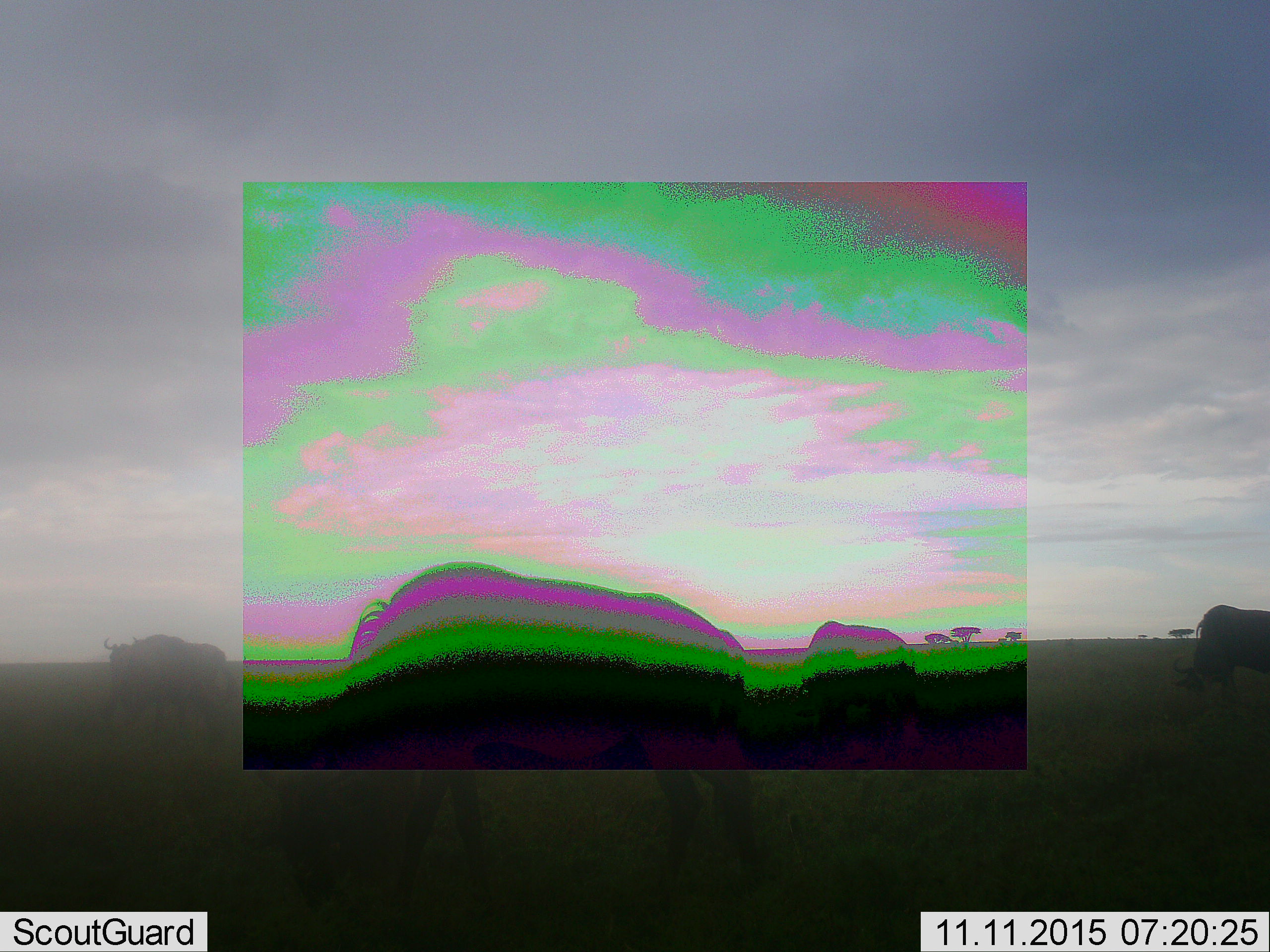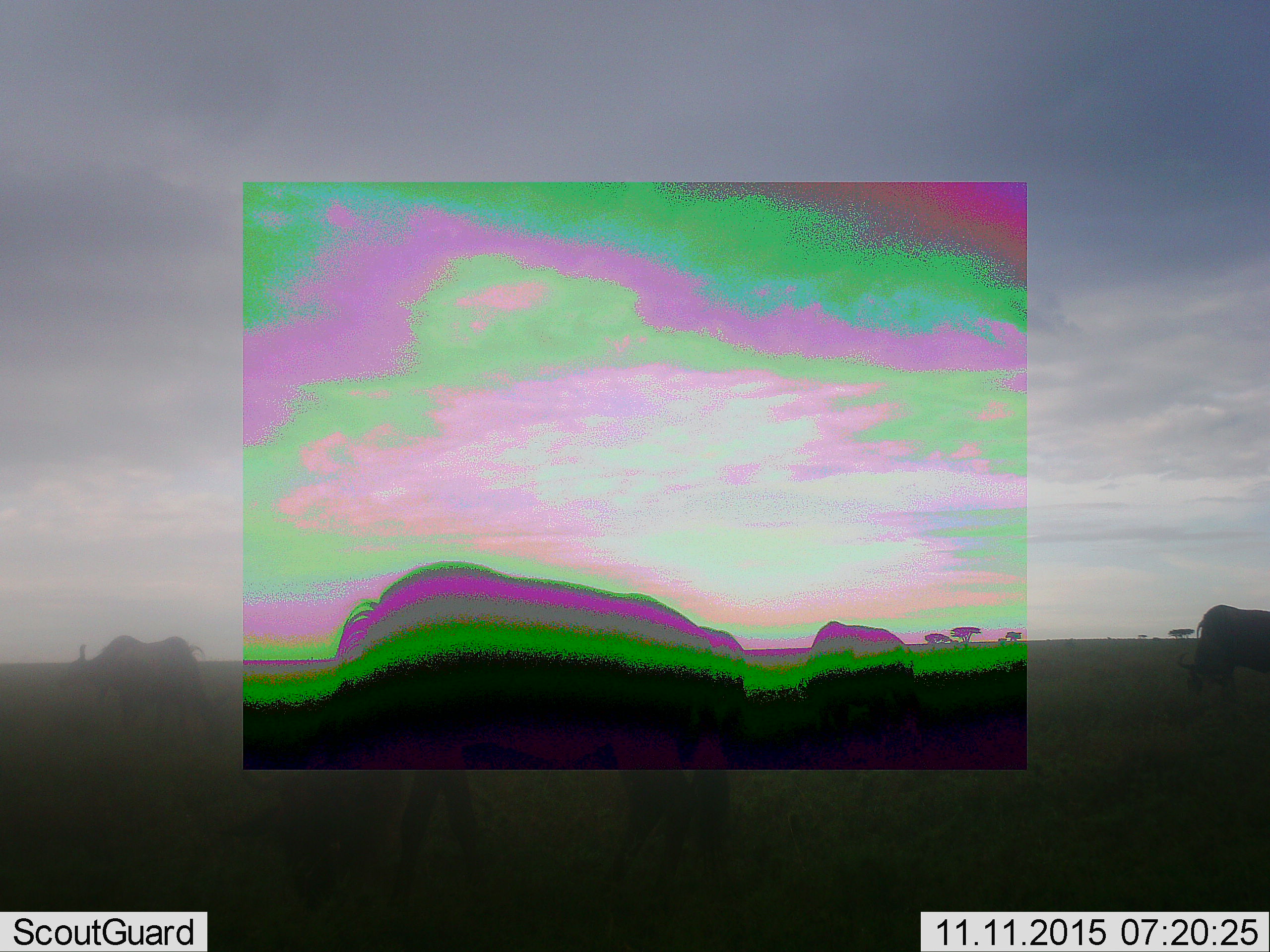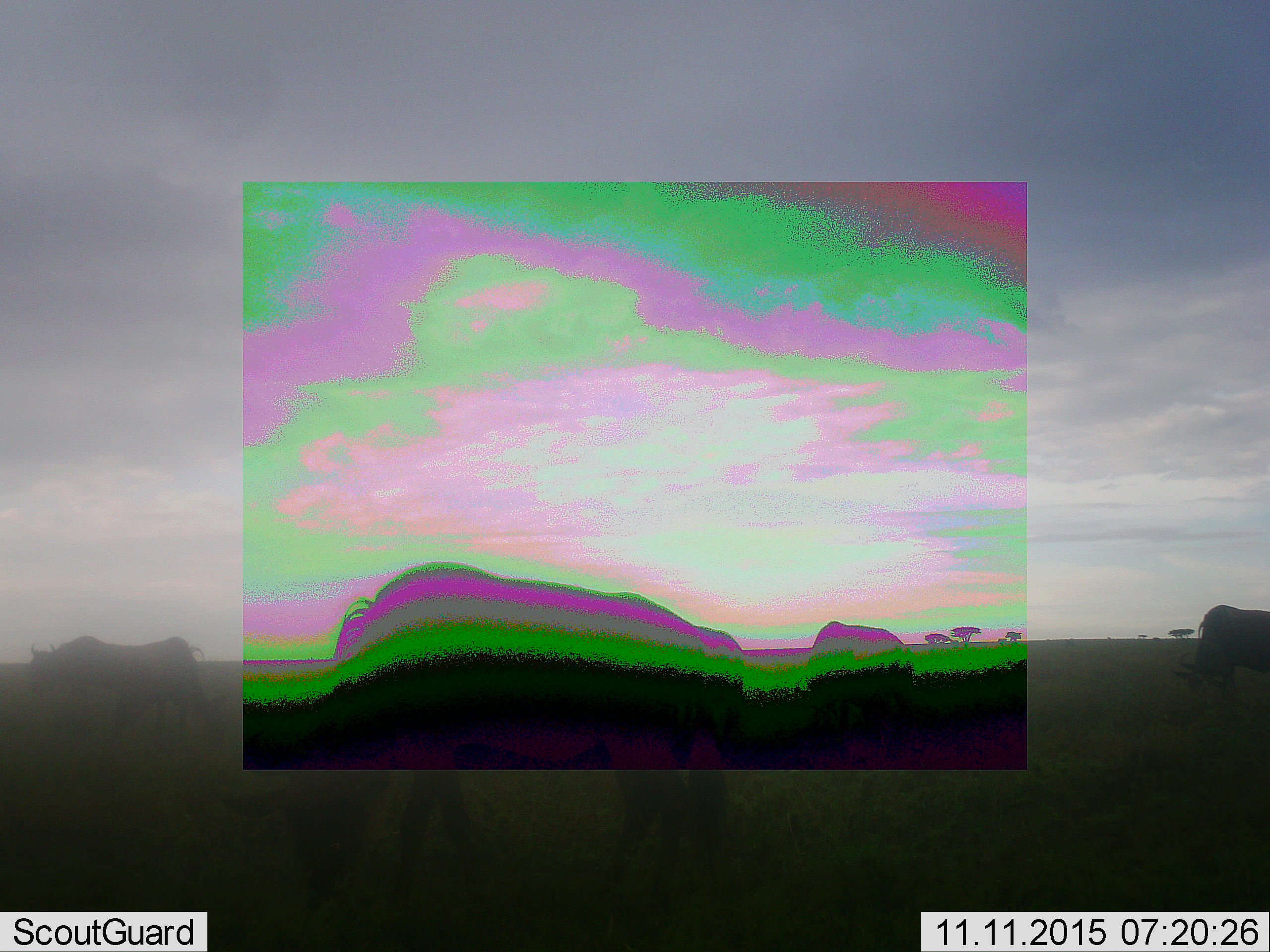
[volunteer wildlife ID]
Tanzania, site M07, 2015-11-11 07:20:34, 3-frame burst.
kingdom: Animalia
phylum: Chordata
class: Mammalia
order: Artiodactyla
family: Bovidae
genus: Connochaetes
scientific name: Connochaetes taurinus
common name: blue wildebeest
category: wildebeest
Wildebeest (blue wildebeest) (Connochaetes taurinus), count 4. Behavior (volunteer vote fractions): standing 40%, resting 0%, moving 30%, interacting 0%. Young present (vote fraction): 0%. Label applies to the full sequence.